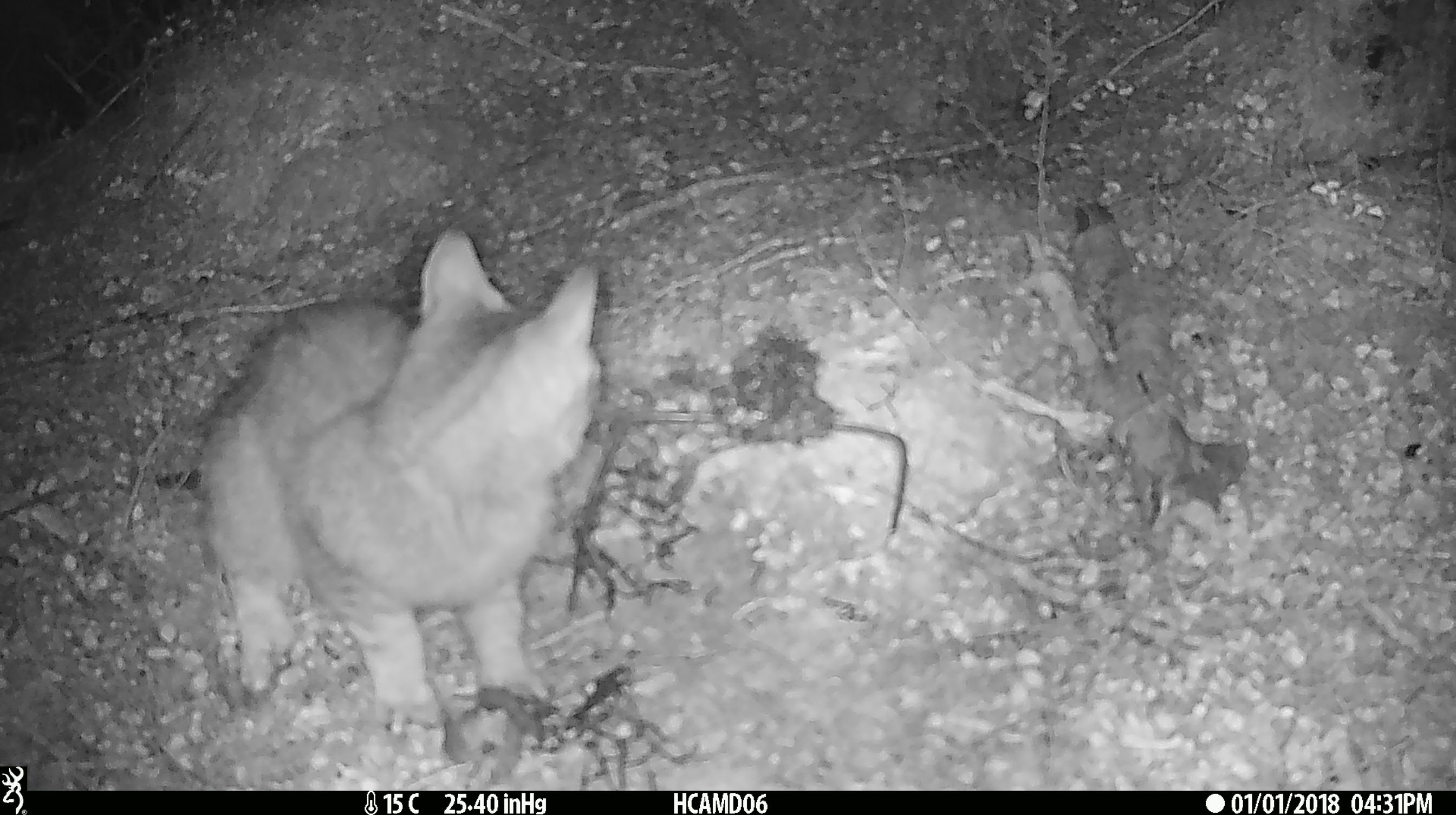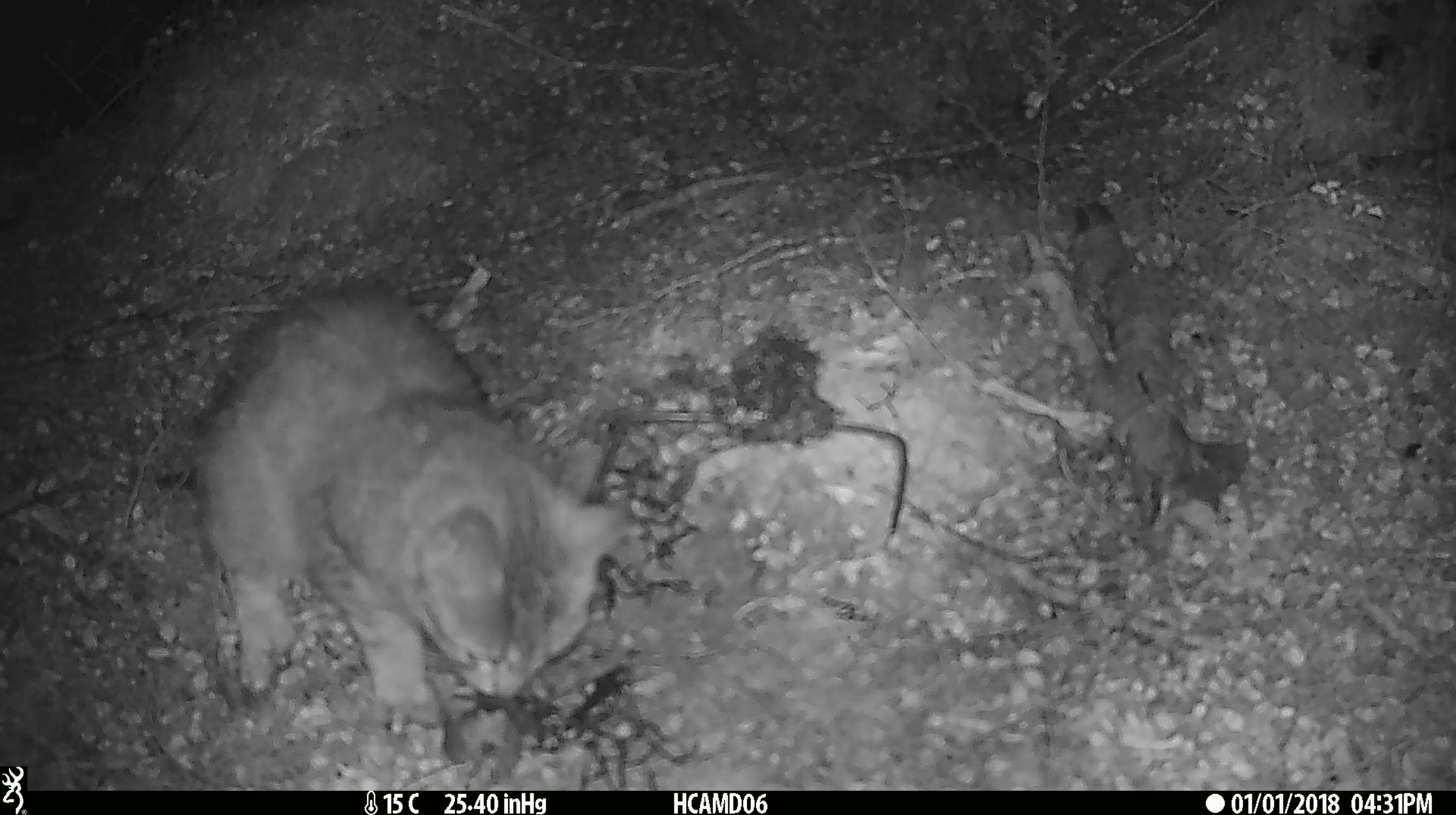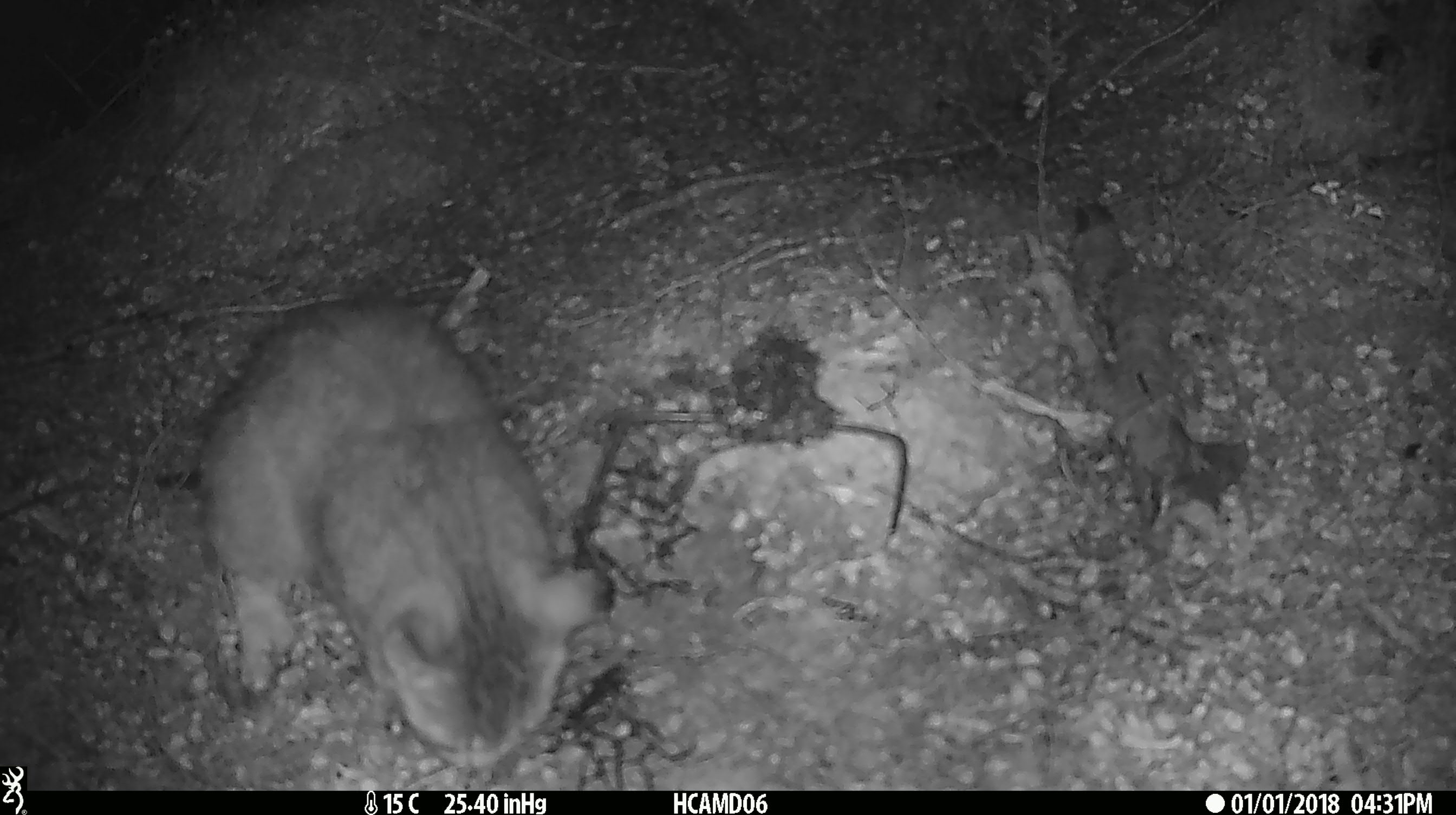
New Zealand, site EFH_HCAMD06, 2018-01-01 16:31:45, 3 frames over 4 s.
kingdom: Animalia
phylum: Chordata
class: Mammalia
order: Carnivora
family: Felidae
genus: Felis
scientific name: Felis catus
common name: domestic cat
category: cat